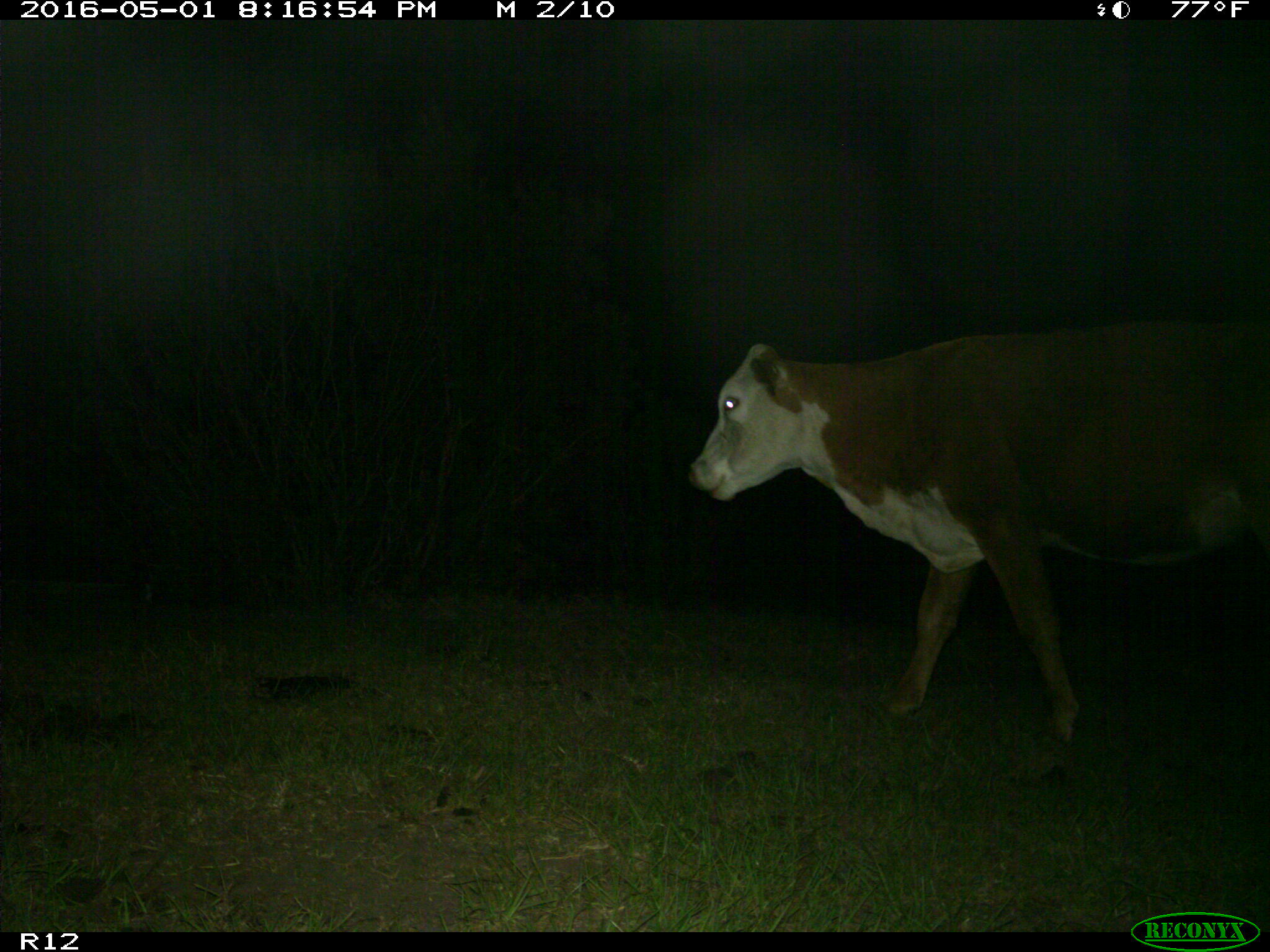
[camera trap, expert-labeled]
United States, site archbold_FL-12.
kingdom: Animalia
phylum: Chordata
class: Mammalia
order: Artiodactyla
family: Bovidae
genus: Bos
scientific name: Bos taurus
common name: domestic cow